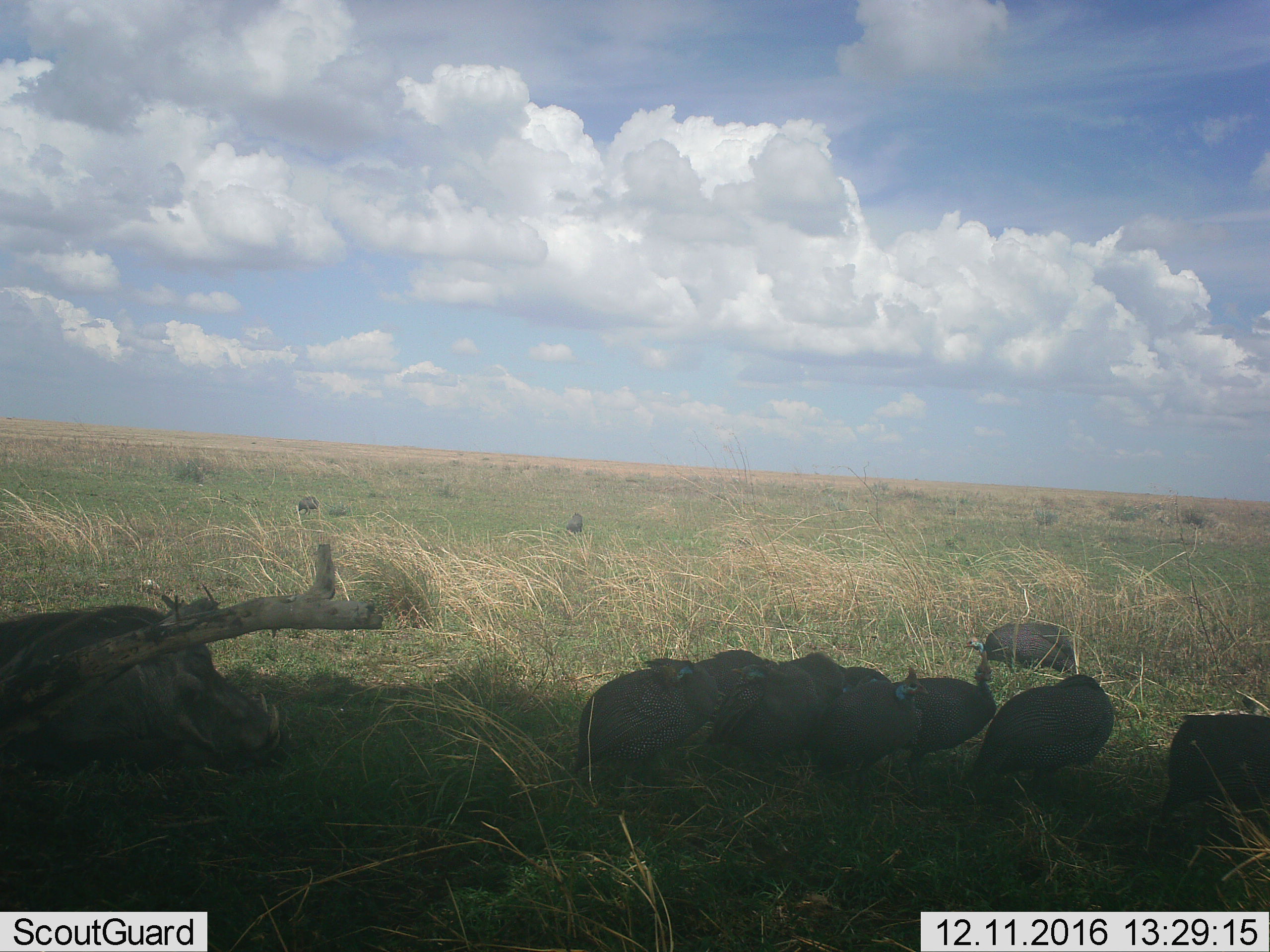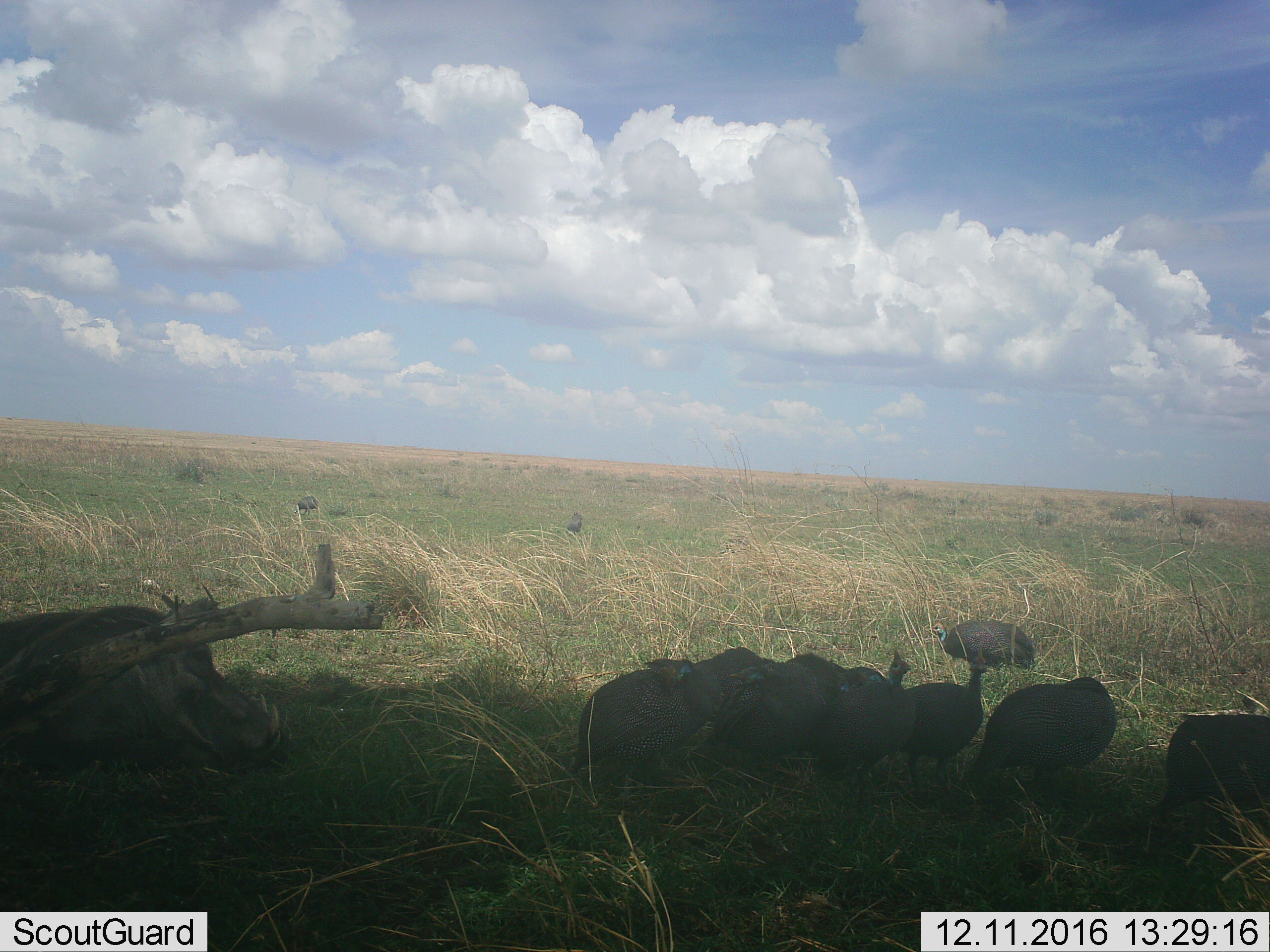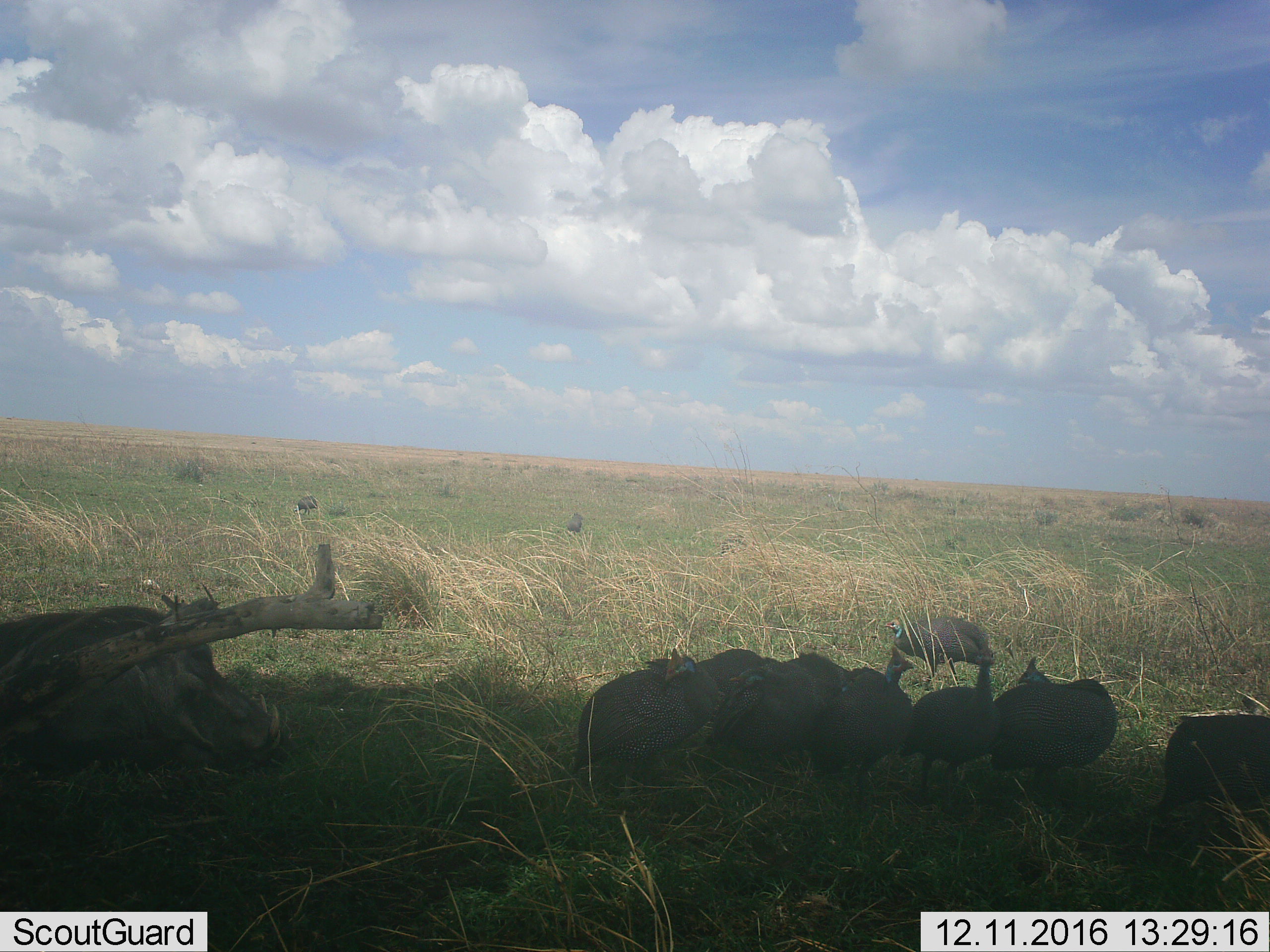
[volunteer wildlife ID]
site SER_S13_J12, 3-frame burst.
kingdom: Animalia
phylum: Chordata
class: Aves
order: Galliformes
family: Numididae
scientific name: Numididae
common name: guineafowl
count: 10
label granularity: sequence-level